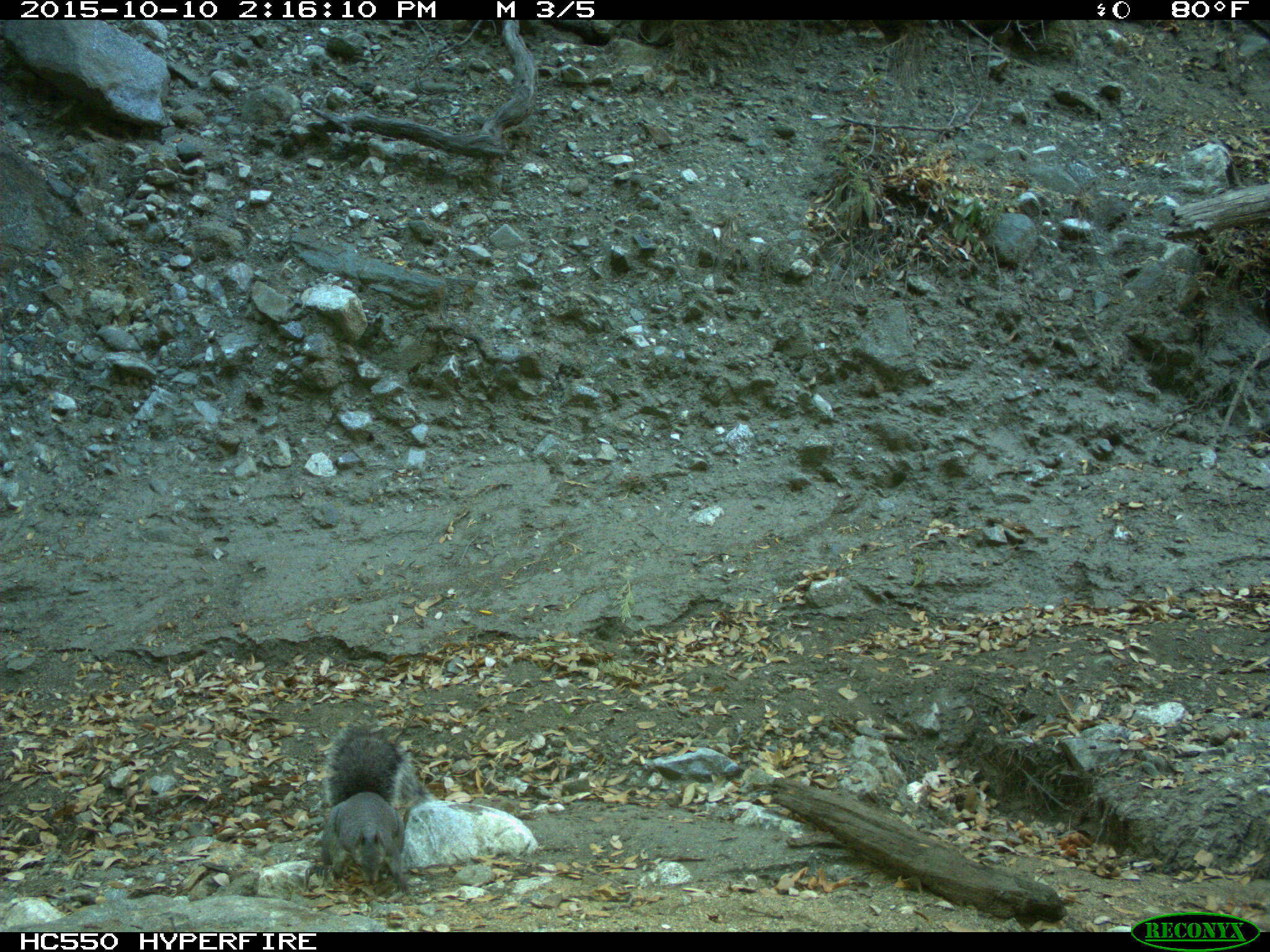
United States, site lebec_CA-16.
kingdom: Animalia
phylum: Chordata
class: Mammalia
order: Rodentia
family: Sciuridae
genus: Sciurus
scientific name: Sciurus carolinensis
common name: eastern gray squirrel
Sciurus carolinensis (eastern gray squirrel).